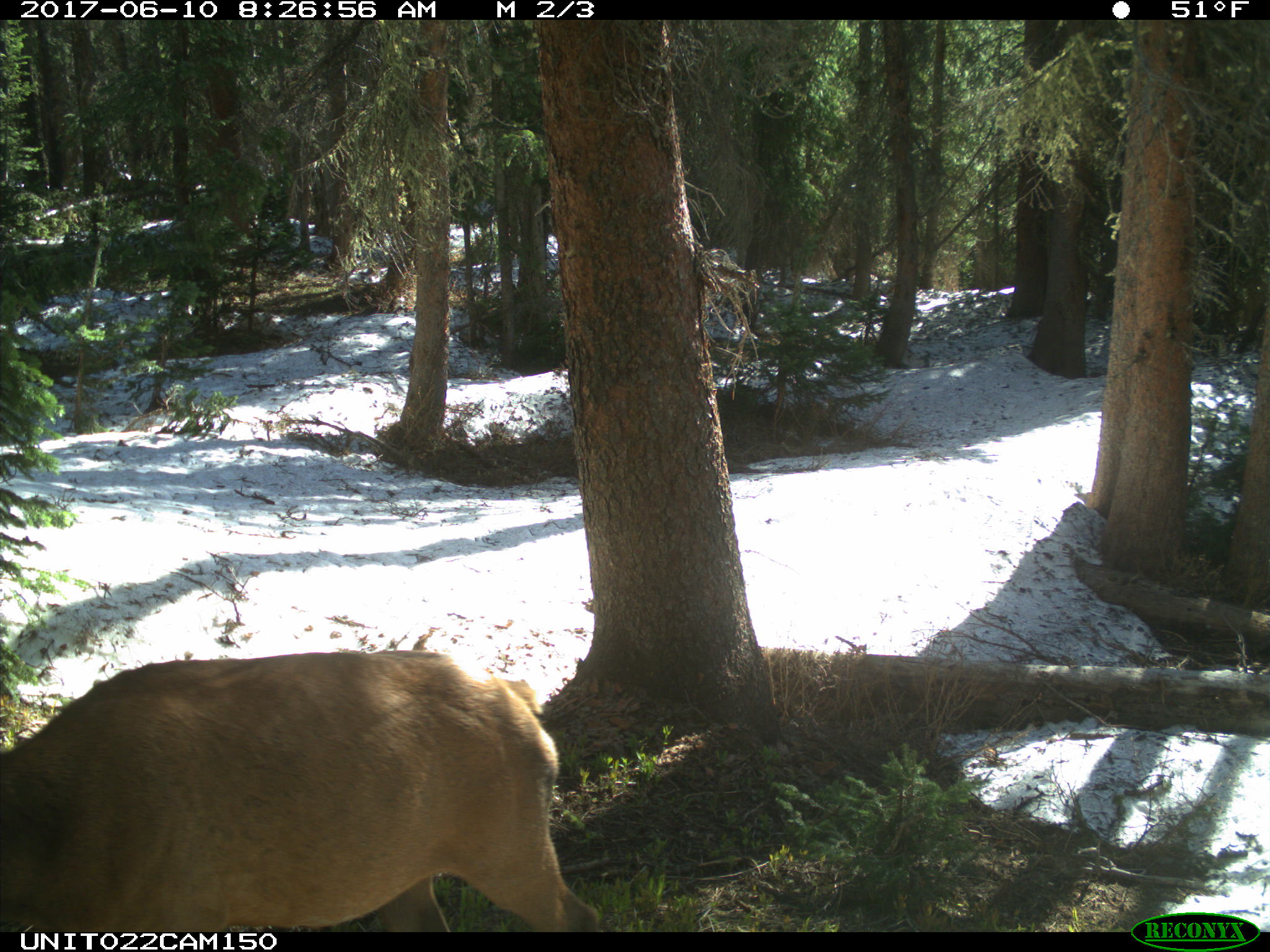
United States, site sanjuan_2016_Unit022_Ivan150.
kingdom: Animalia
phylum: Chordata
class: Mammalia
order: Artiodactyla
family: Cervidae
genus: Cervus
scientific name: Cervus elaphus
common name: red deer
Cervus elaphus (red deer).